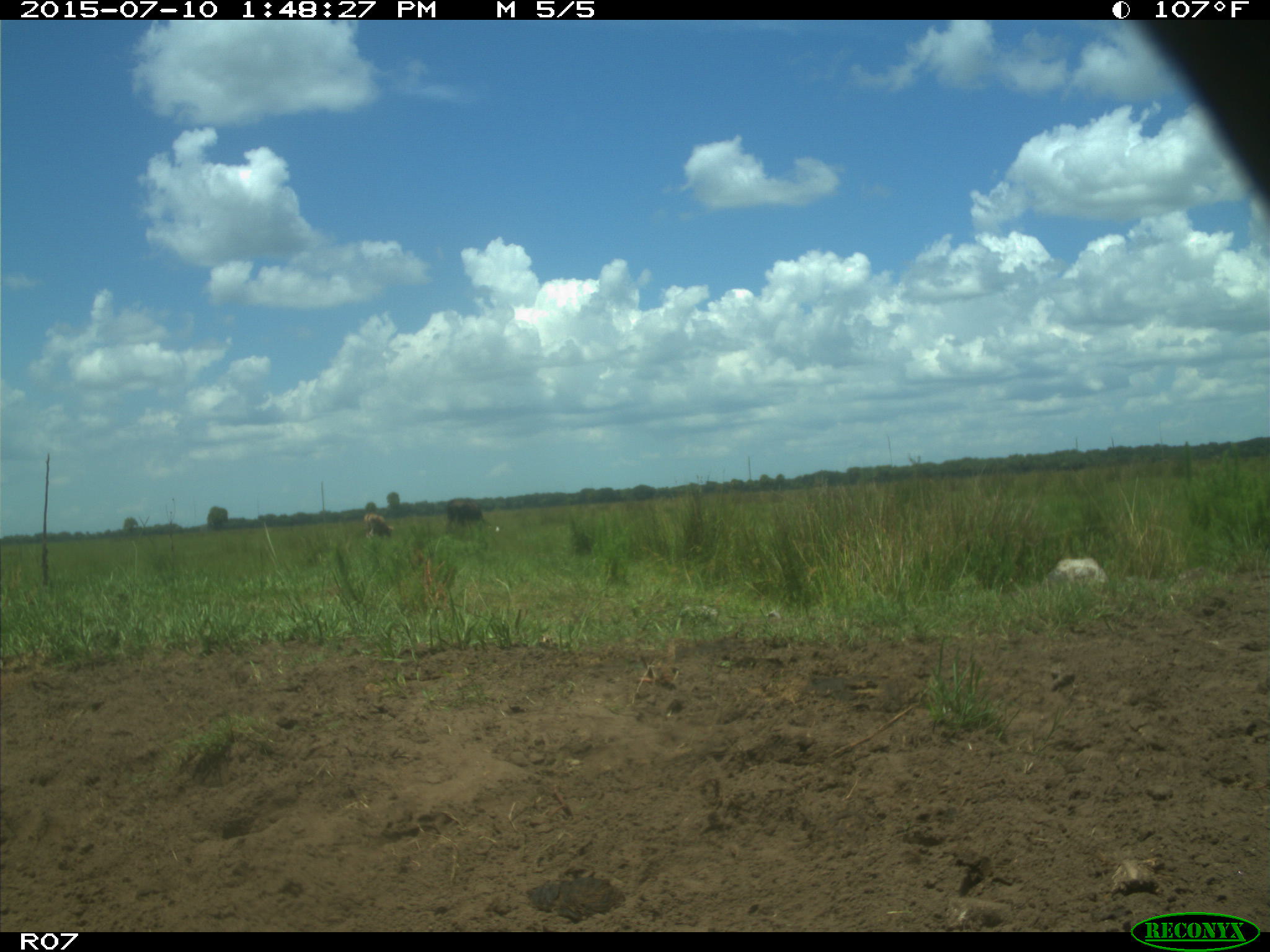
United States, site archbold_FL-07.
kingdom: Animalia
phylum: Chordata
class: Mammalia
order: Artiodactyla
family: Bovidae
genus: Bos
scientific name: Bos taurus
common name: domestic cow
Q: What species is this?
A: Bos taurus (domestic cow).